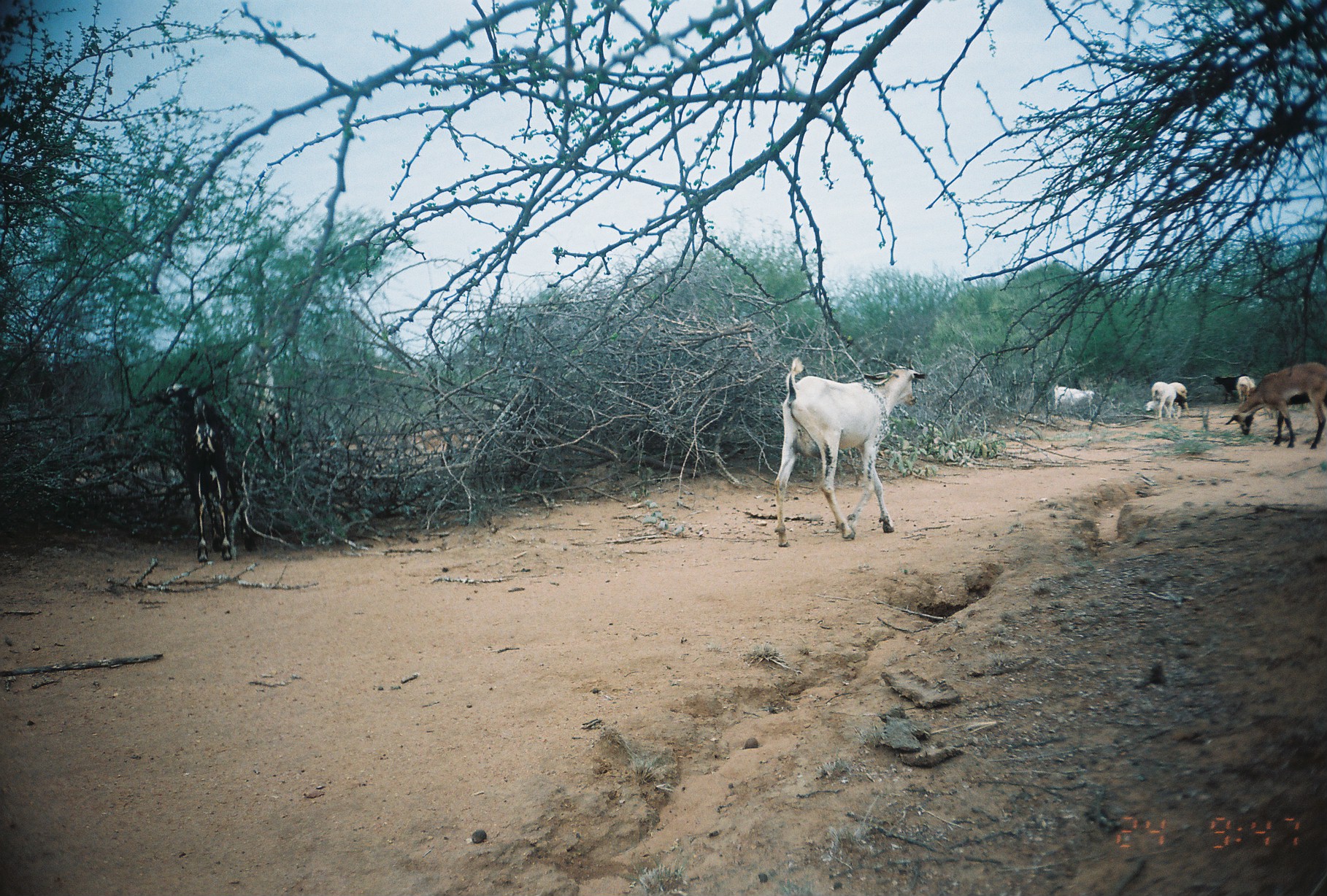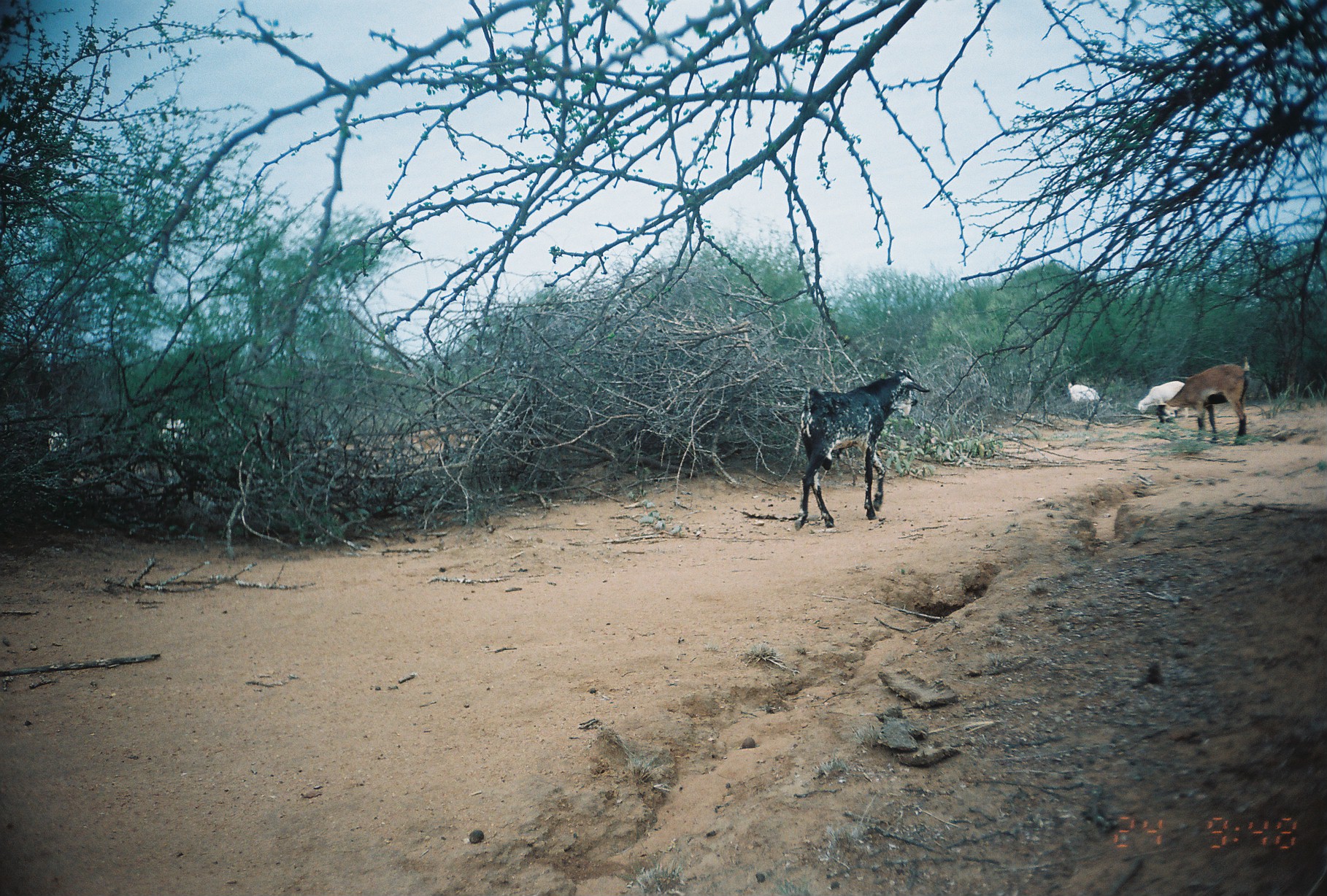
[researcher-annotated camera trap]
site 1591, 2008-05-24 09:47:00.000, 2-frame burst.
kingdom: Animalia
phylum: Chordata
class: Mammalia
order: Artiodactyla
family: Bovidae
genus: Ovis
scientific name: Ovis aries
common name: domestic sheep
Ovis aries (domestic sheep), count 4.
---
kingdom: Animalia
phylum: Chordata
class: Mammalia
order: Artiodactyla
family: Bovidae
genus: Capra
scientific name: Capra aegagrus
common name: wild goat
Capra aegagrus (wild goat), count 7.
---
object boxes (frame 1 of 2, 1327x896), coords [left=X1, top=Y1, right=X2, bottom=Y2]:
ovis aries: [left=773, top=354, right=928, bottom=550]; [left=157, top=378, right=237, bottom=561]; [left=1225, top=359, right=1327, bottom=446]; [left=1052, top=381, right=1103, bottom=419]; [left=1145, top=383, right=1191, bottom=418]; [left=1152, top=381, right=1186, bottom=420]; [left=1214, top=374, right=1247, bottom=403]; [left=1236, top=376, right=1256, bottom=403]